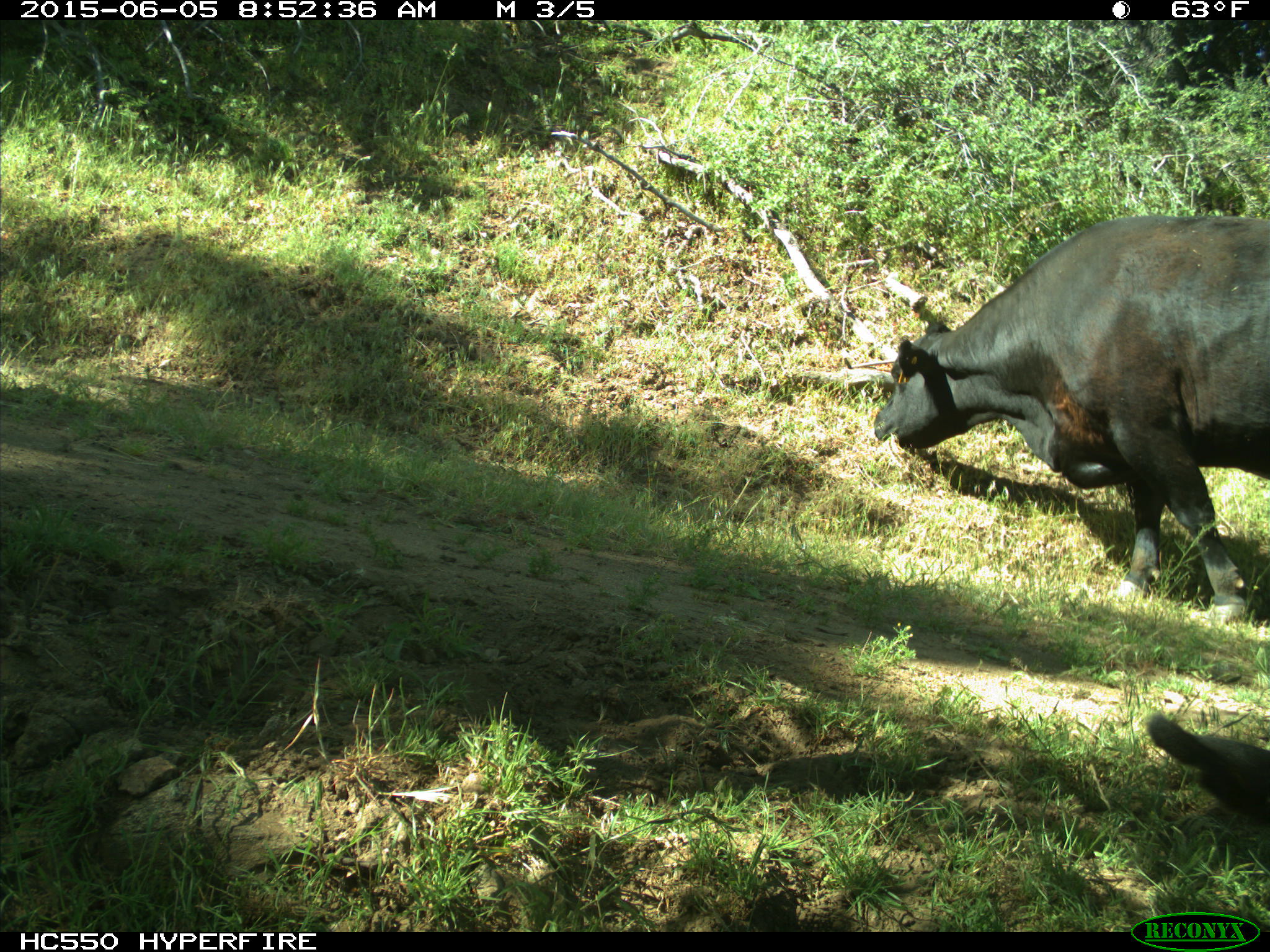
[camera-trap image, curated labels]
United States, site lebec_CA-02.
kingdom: Animalia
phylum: Chordata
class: Mammalia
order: Artiodactyla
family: Bovidae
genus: Bos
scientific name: Bos taurus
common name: domestic cow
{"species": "Bos taurus (domestic cow)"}